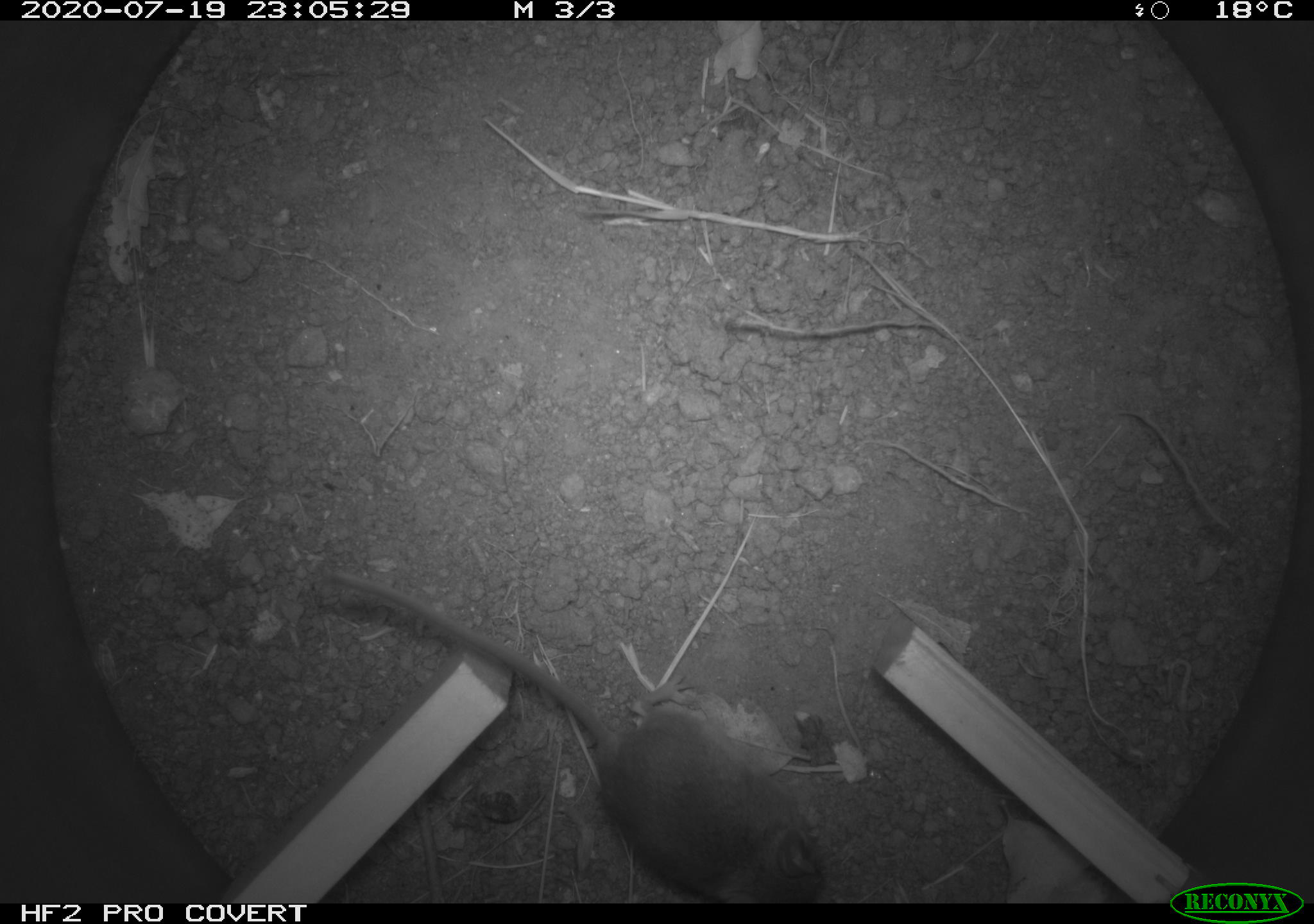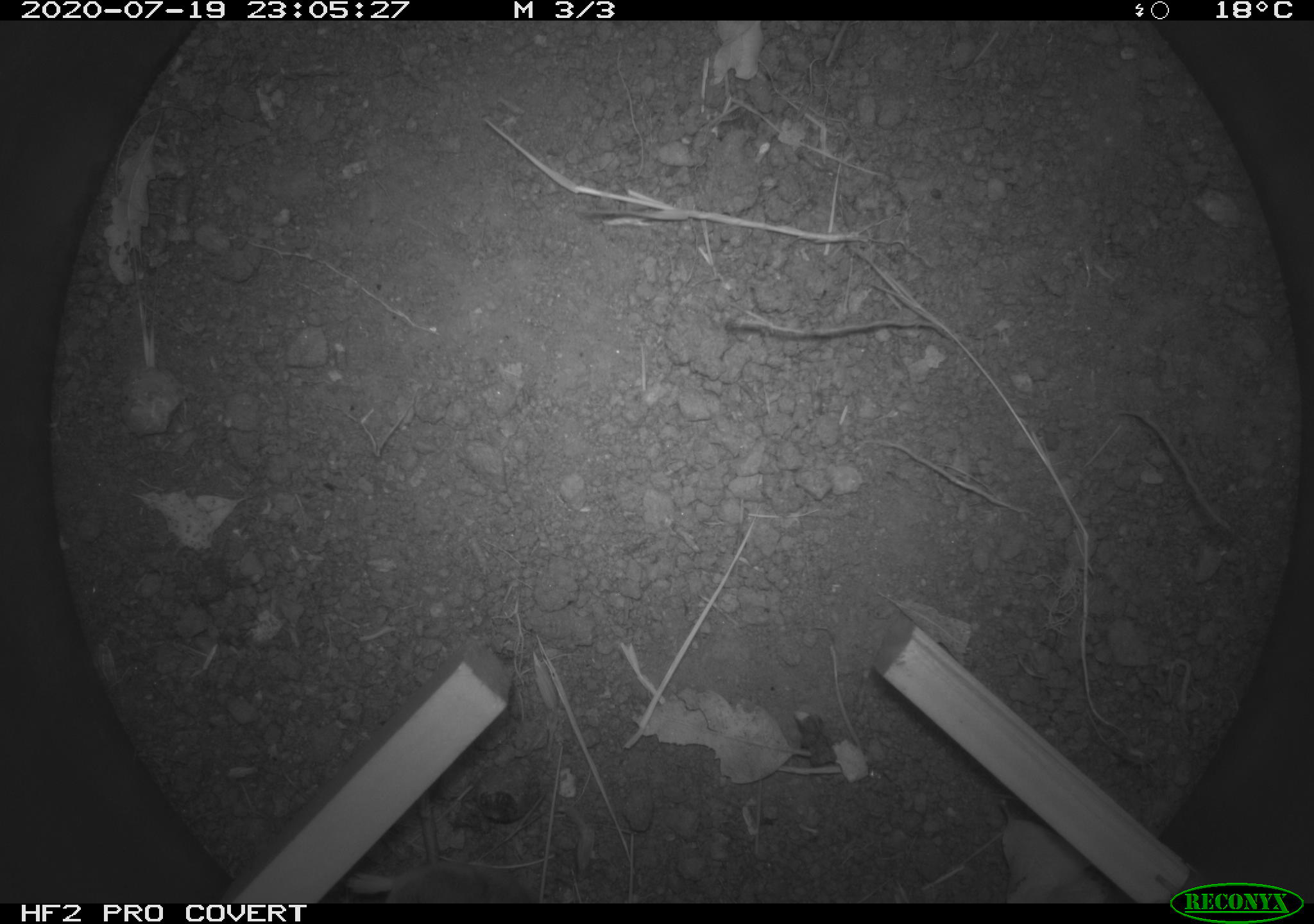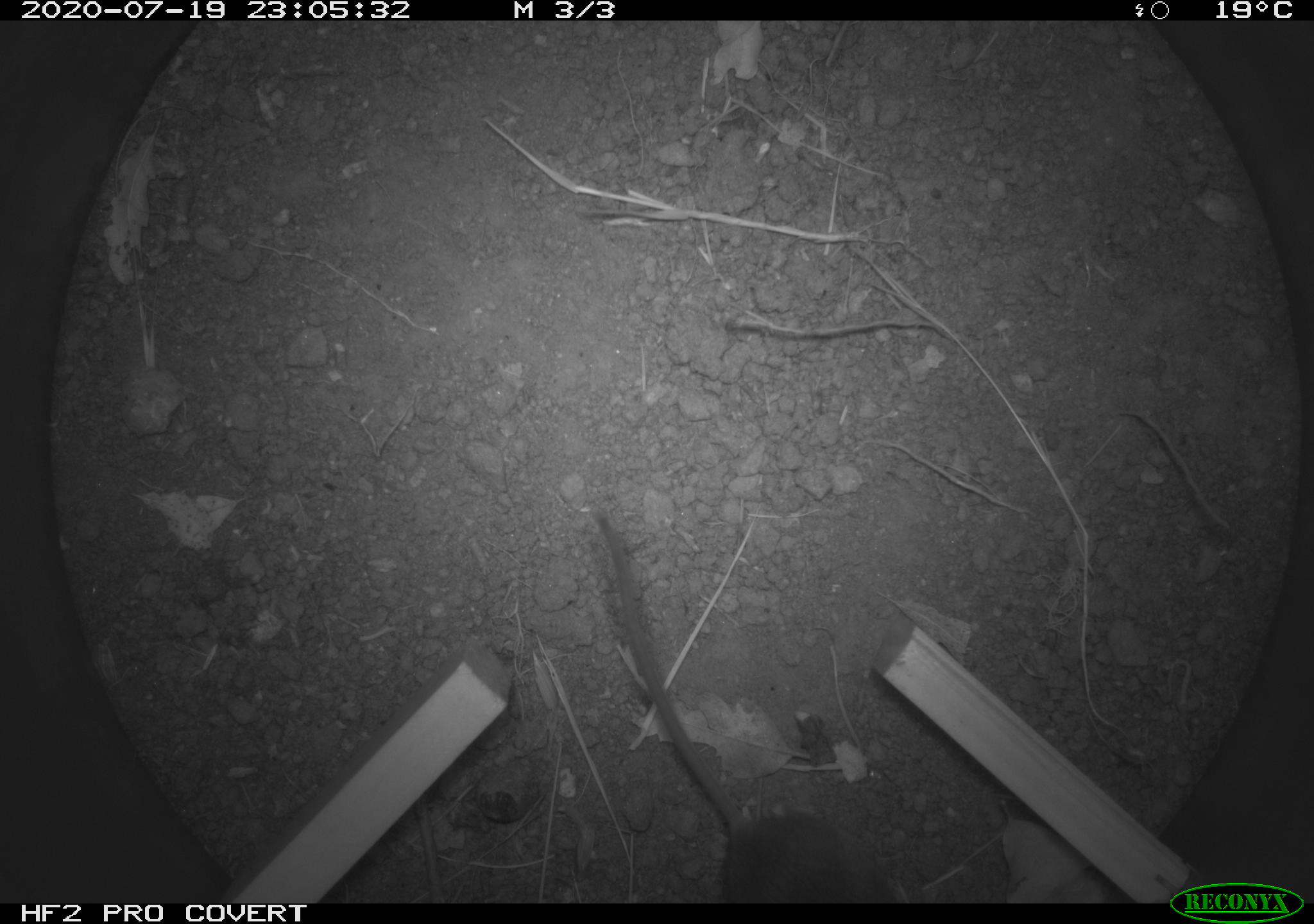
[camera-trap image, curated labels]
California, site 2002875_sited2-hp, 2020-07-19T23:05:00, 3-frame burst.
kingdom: Animalia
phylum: Chordata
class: Mammalia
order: Rodentia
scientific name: Rodentia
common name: rodent